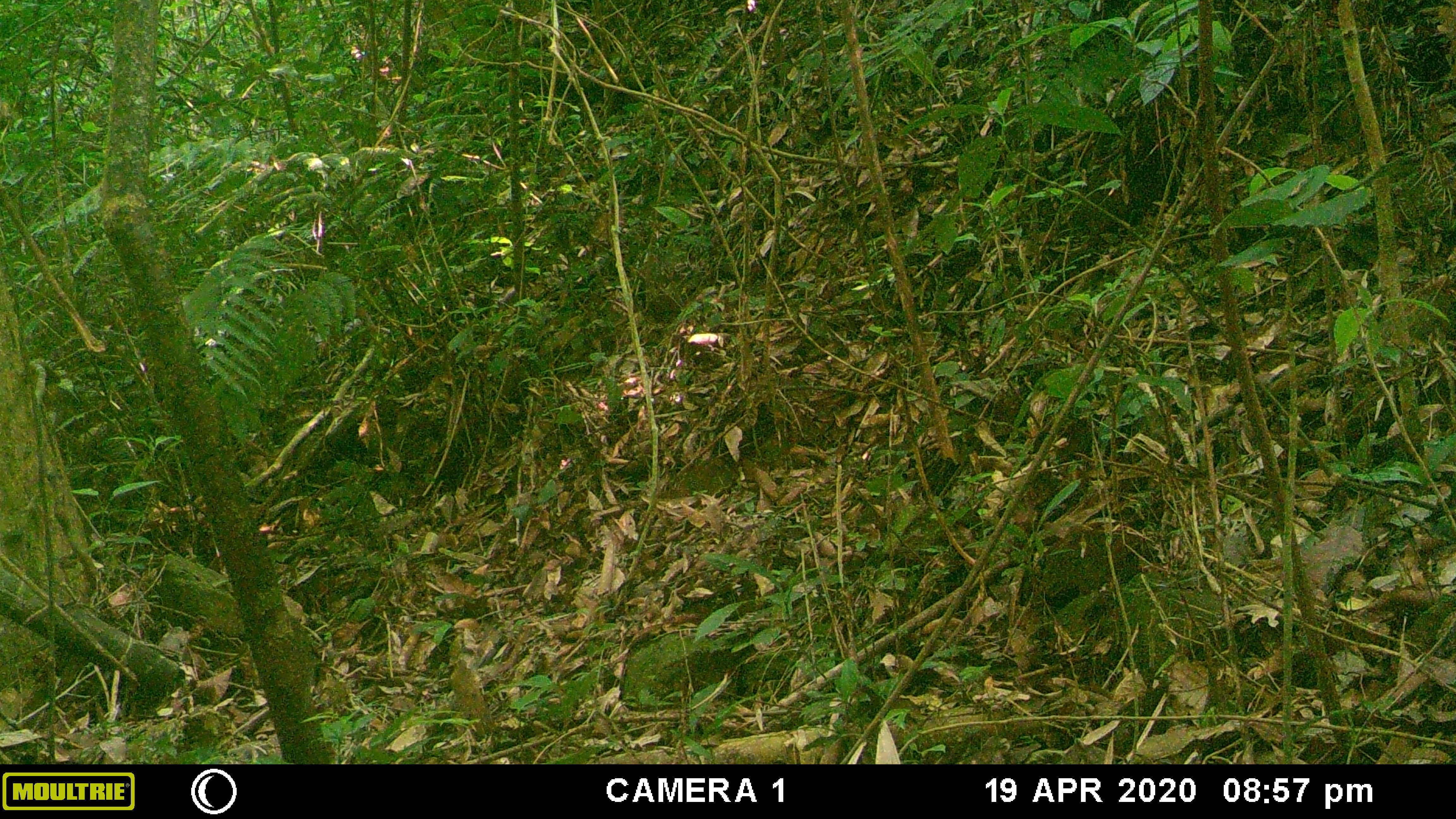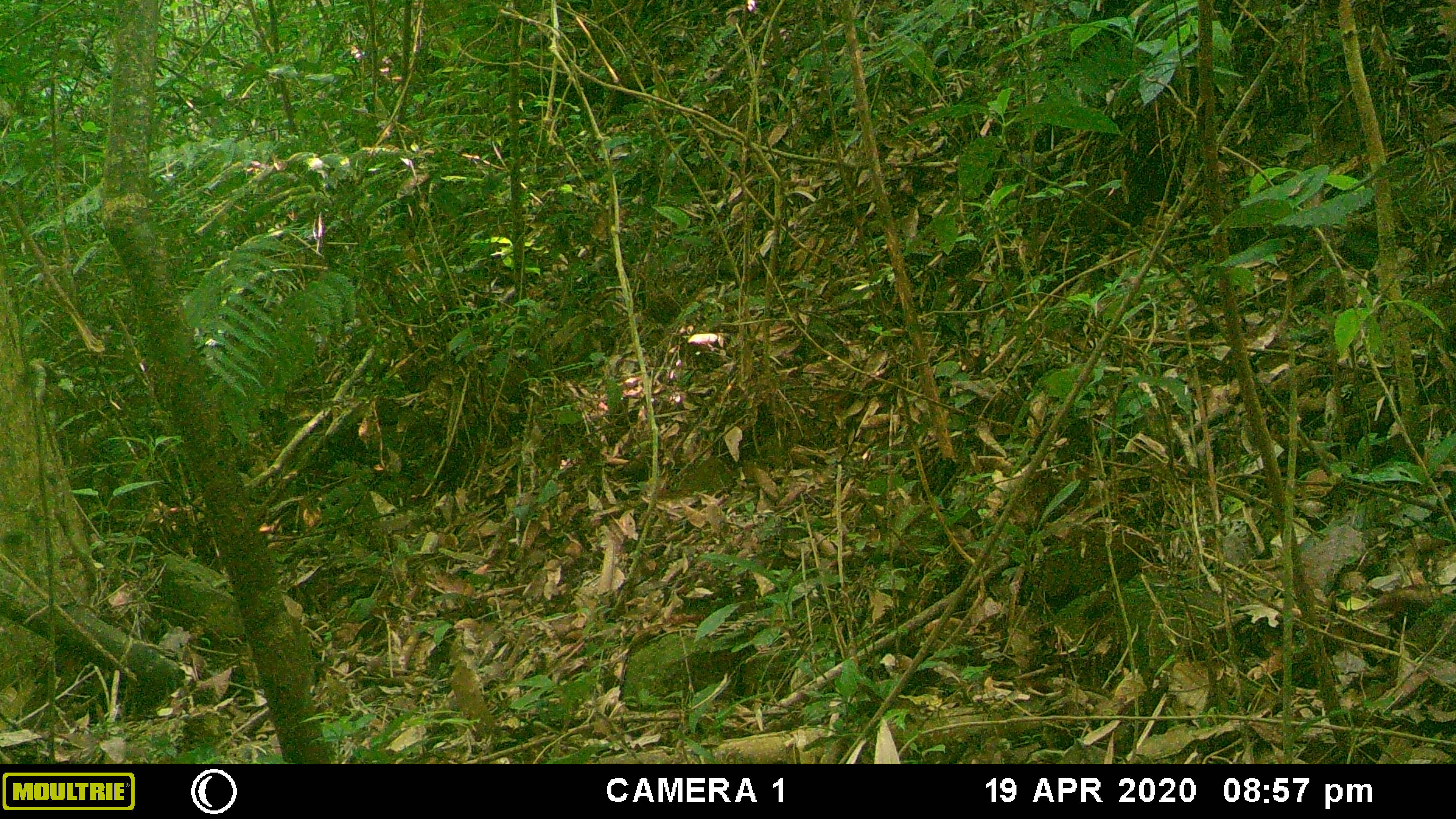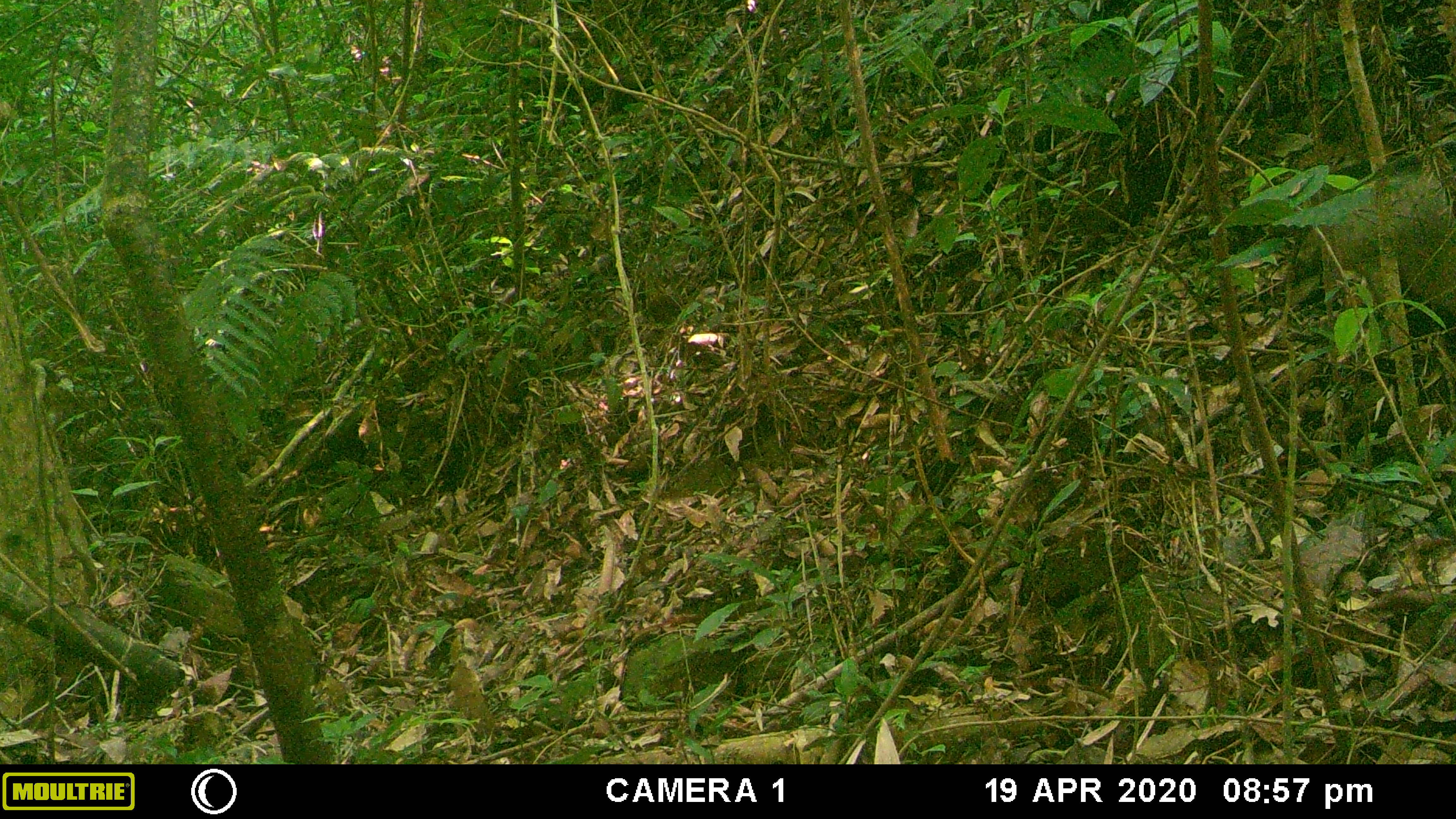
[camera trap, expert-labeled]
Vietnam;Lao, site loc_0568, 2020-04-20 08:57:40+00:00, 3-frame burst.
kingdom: Animalia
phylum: Chordata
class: Mammalia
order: Artiodactyla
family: Suidae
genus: Sus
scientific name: Sus scrofa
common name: eurasian wild pig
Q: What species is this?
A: Eurasian wild pig (Sus scrofa).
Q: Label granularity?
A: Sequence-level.